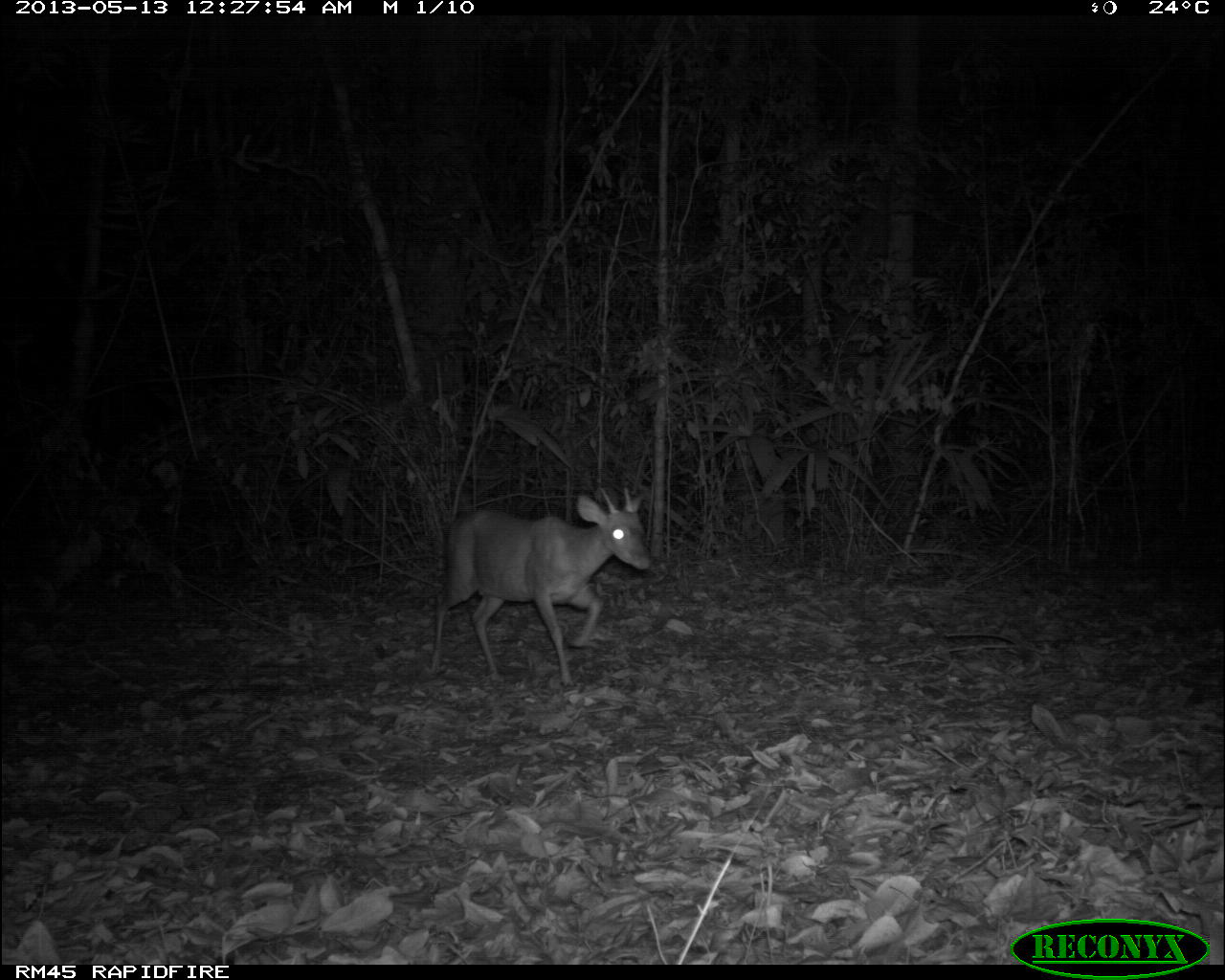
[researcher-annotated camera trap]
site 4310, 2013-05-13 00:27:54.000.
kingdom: Animalia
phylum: Chordata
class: Mammalia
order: Artiodactyla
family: Cervidae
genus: Mazama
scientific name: Mazama temama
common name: central american red brocket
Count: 1.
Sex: male.